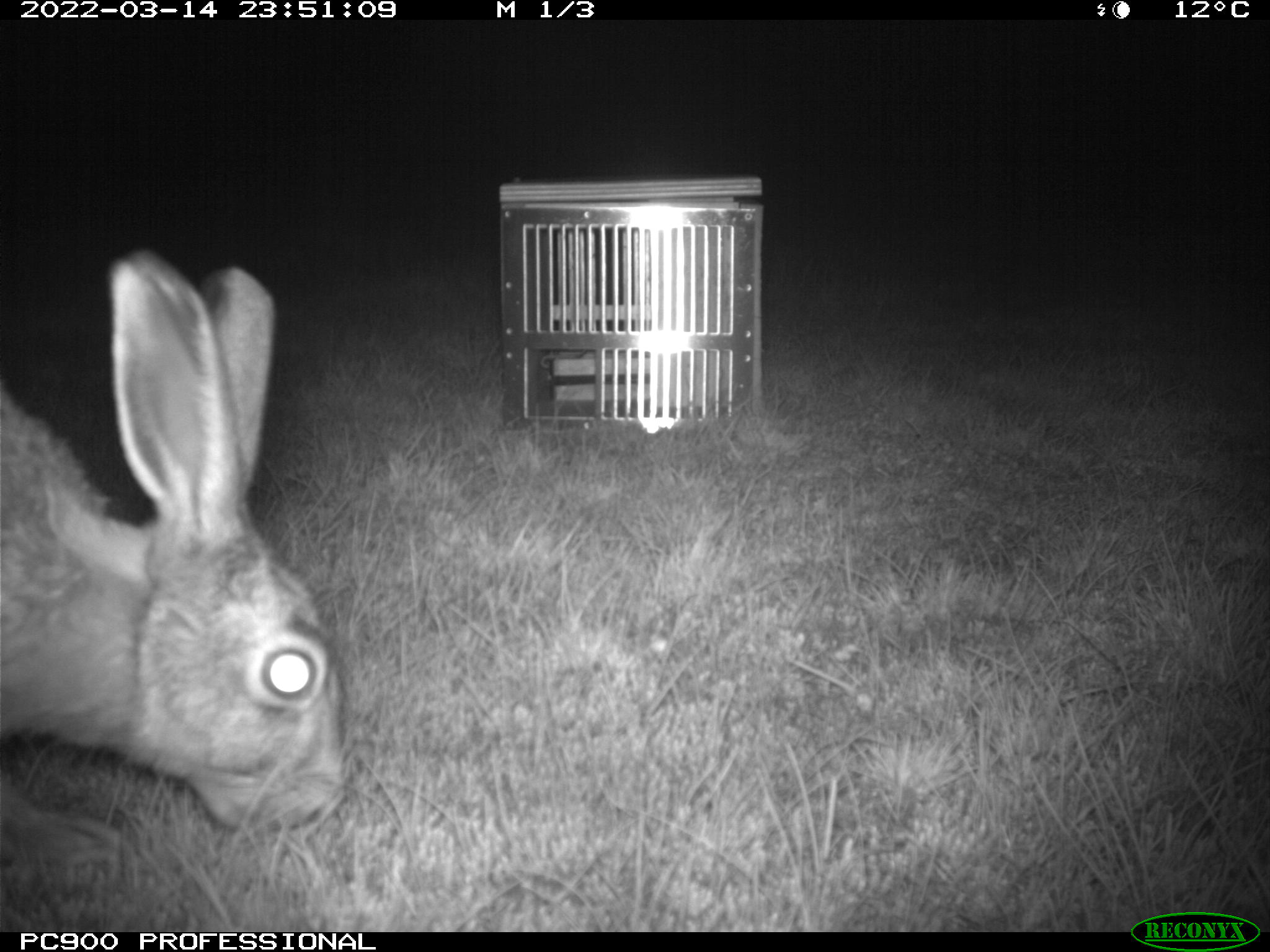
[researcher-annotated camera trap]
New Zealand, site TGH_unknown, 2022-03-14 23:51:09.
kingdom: Animalia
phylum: Chordata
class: Mammalia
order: Lagomorpha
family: Leporidae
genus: Lepus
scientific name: Lepus europaeus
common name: brown hare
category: hare